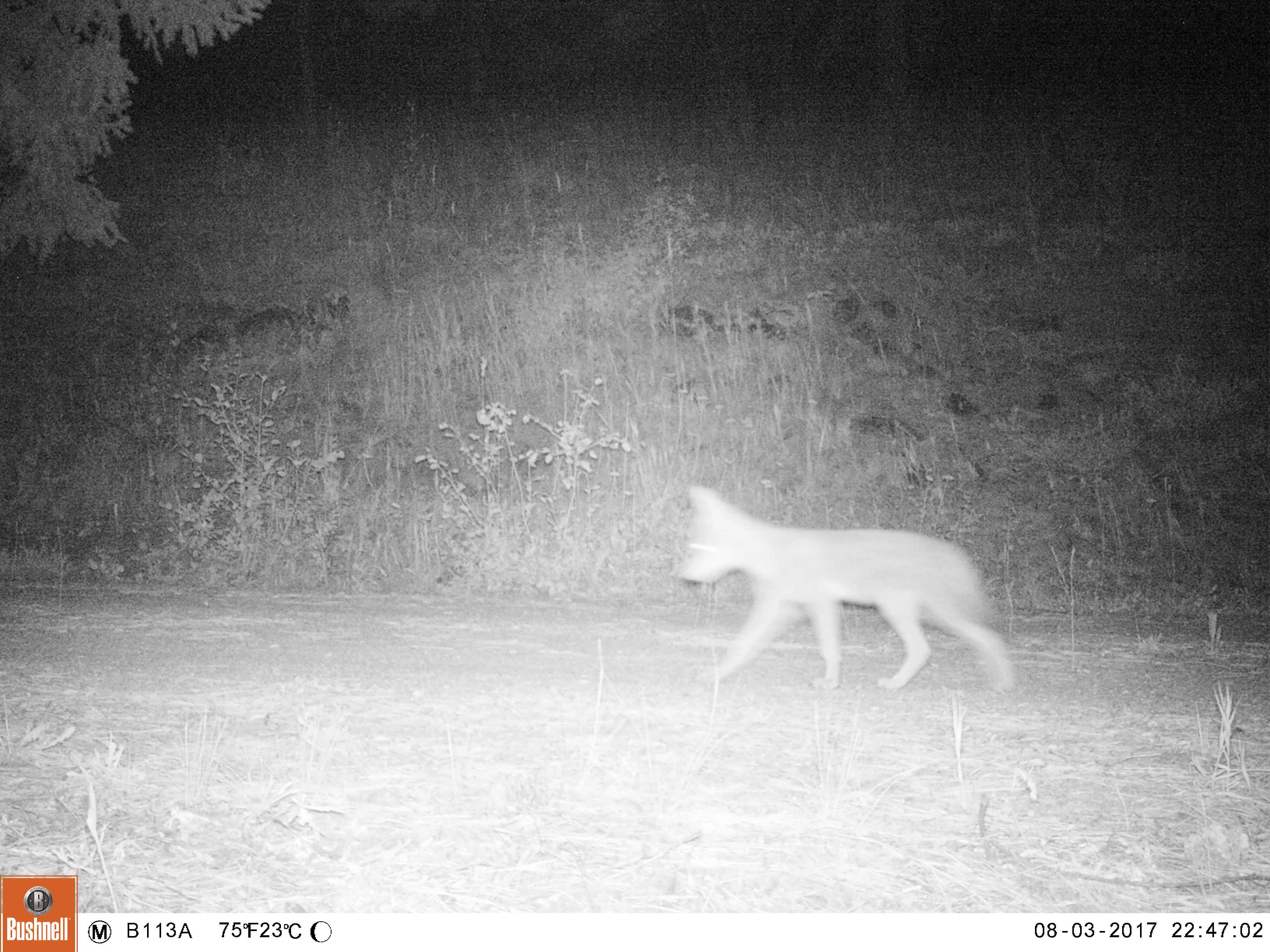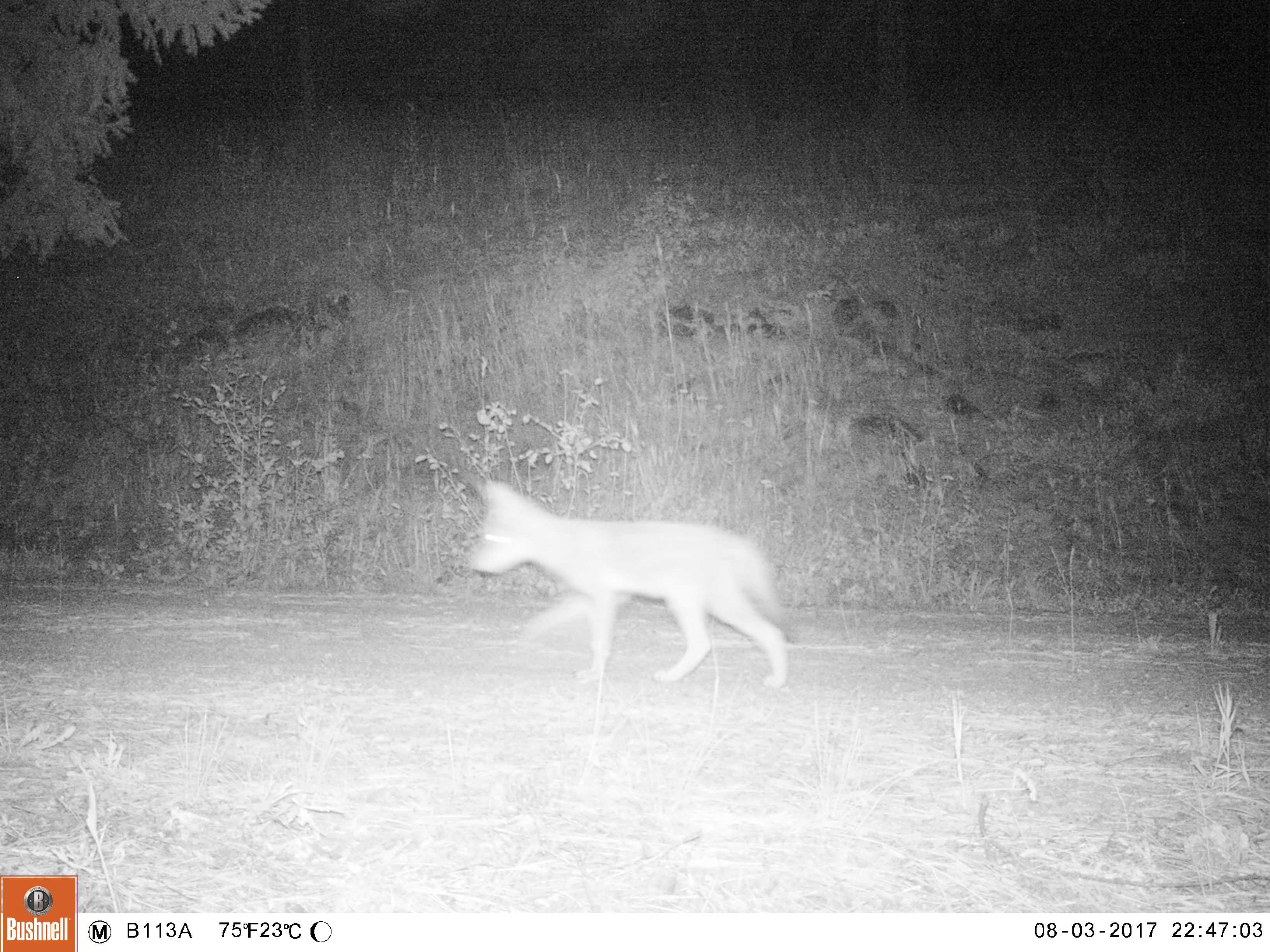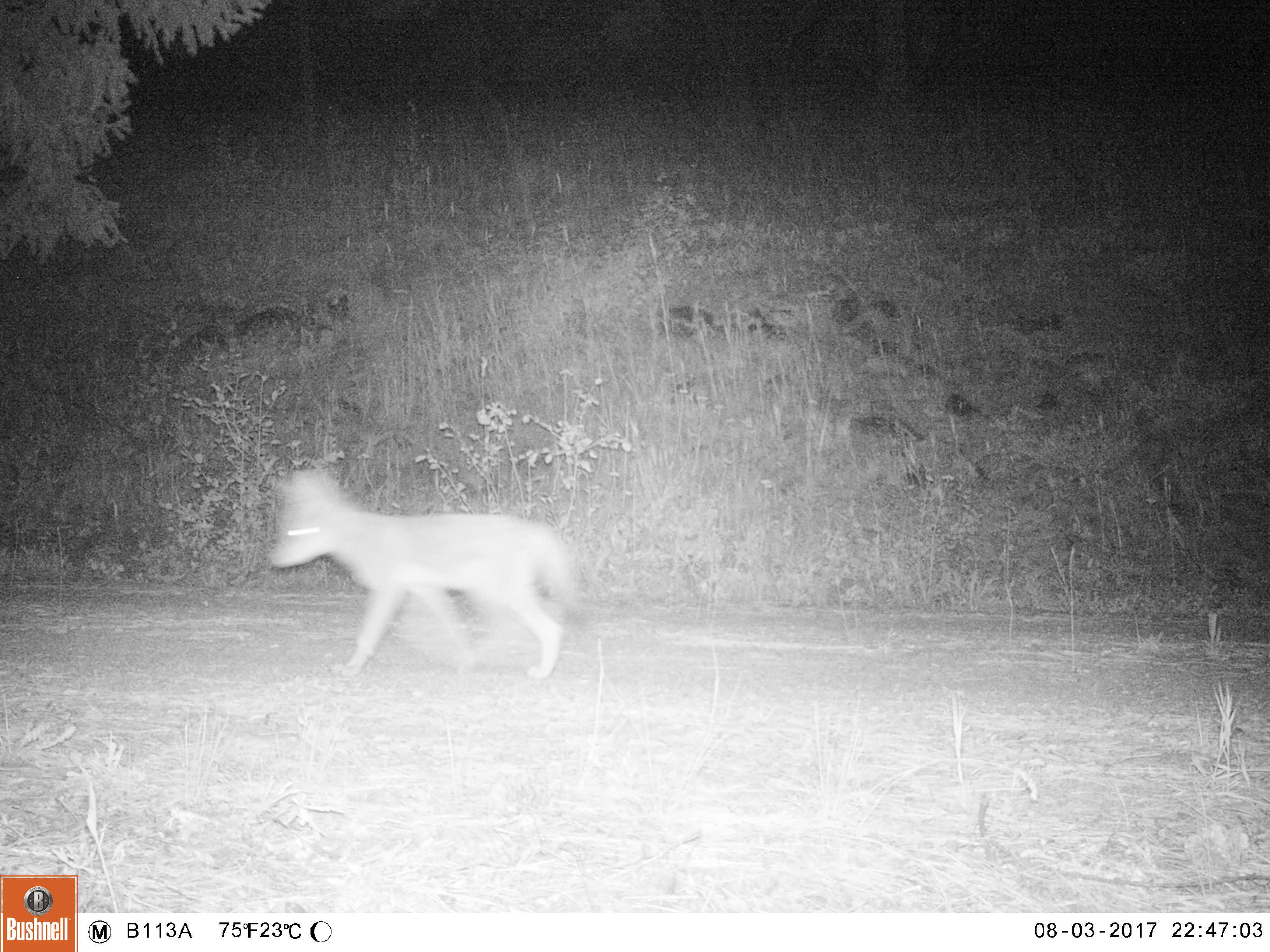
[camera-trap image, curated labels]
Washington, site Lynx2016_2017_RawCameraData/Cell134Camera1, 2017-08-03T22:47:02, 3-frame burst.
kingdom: Animalia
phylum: Chordata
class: Mammalia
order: Carnivora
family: Canidae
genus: Canis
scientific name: Canis latrans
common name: coyote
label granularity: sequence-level